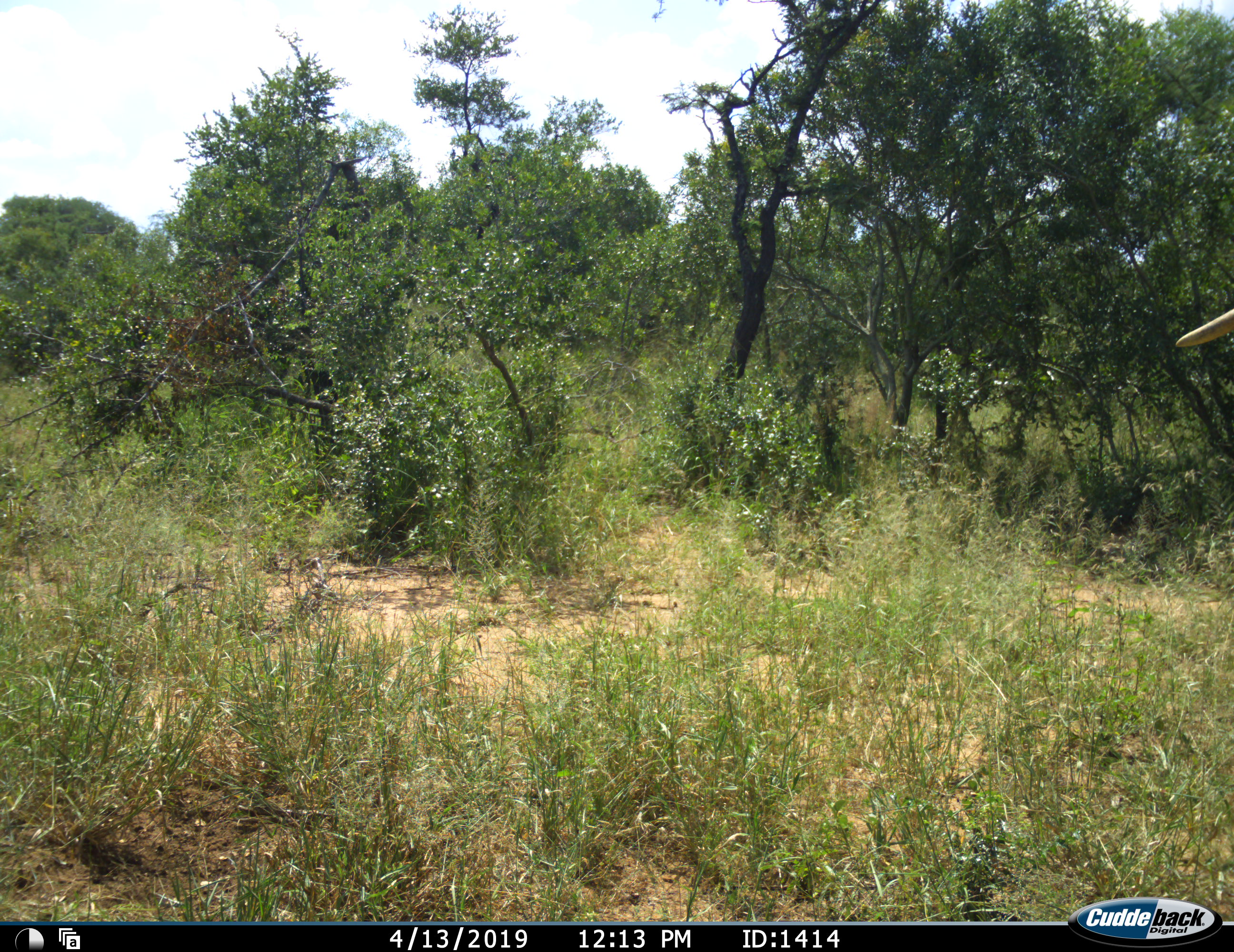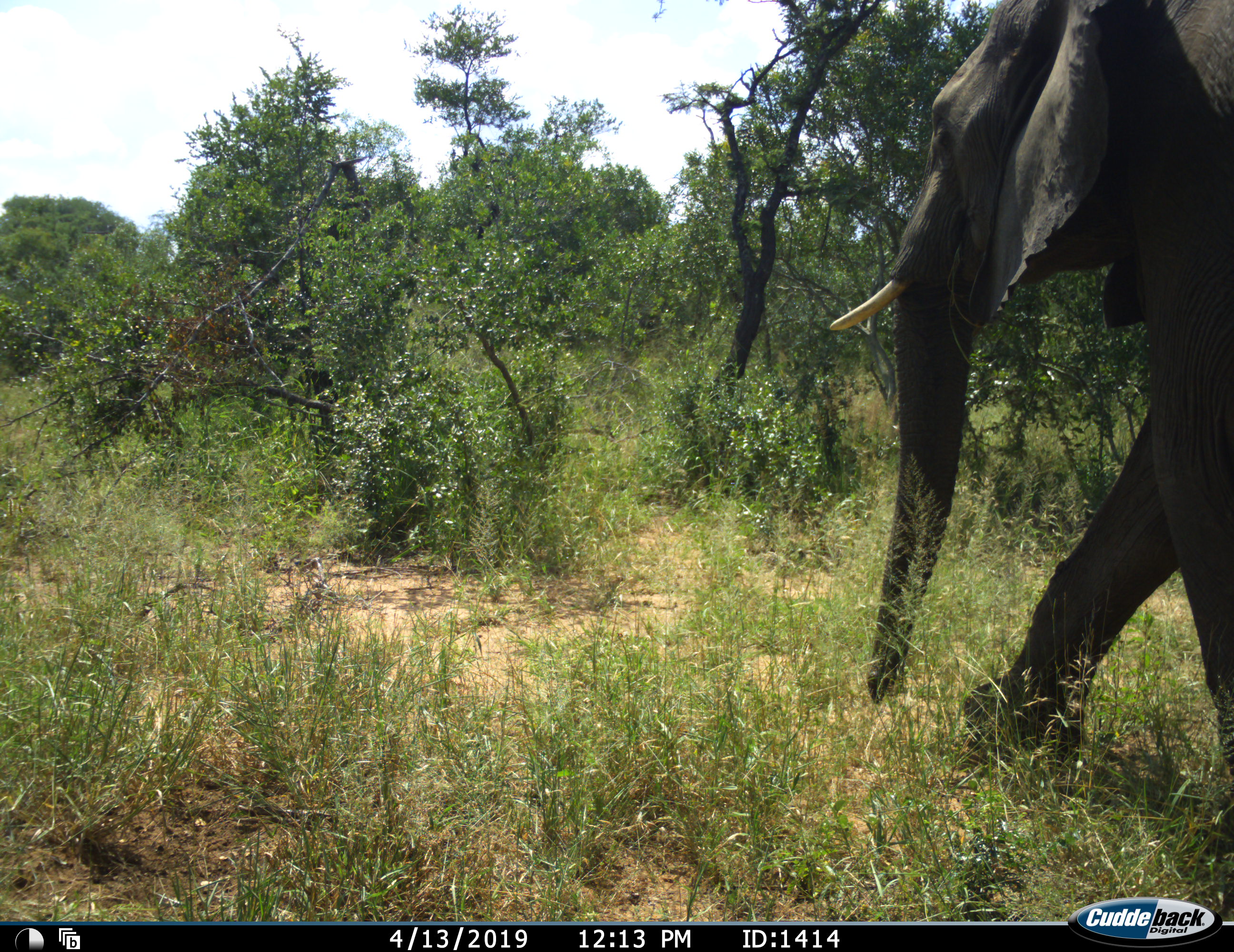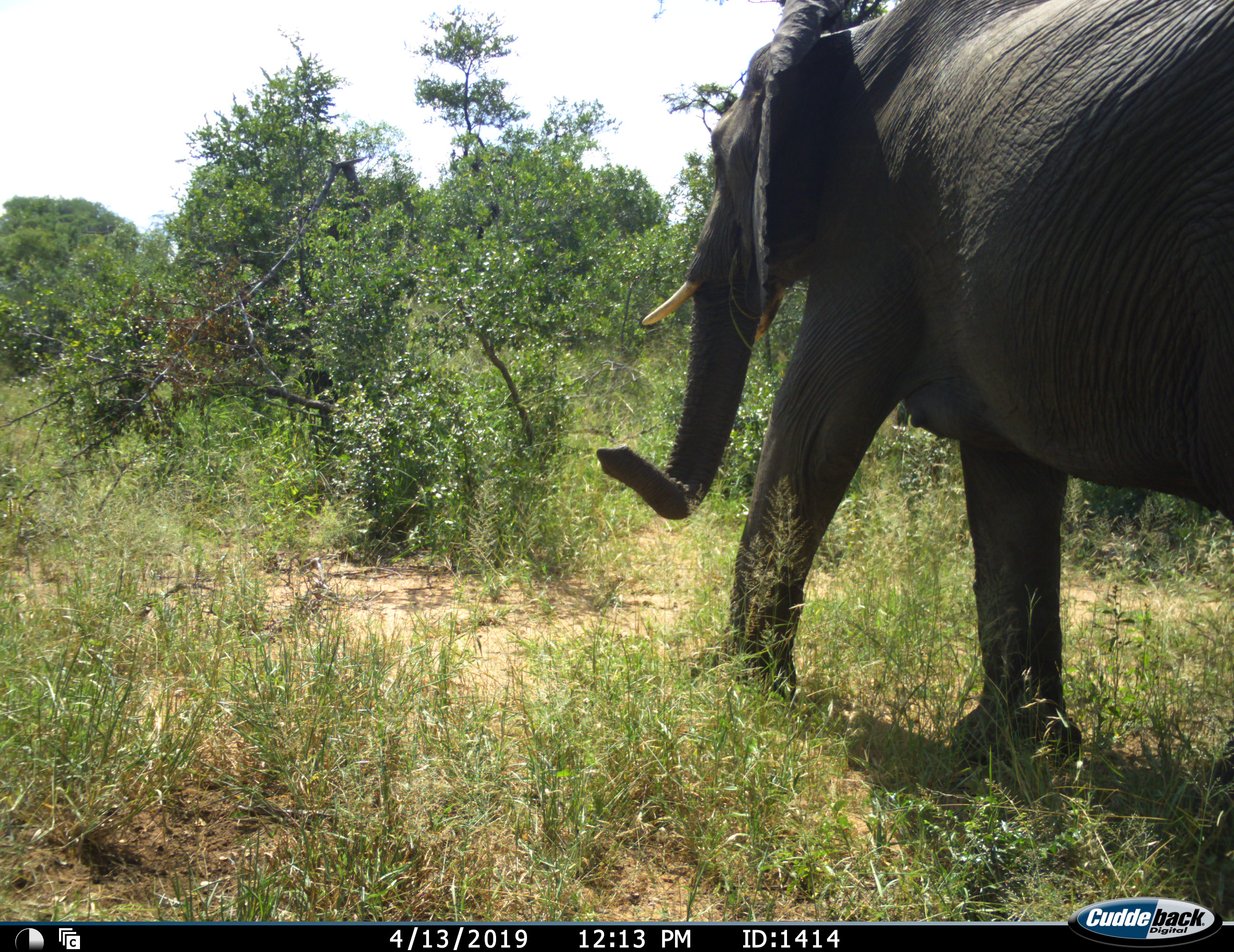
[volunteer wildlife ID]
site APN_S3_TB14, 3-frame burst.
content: unidentified animal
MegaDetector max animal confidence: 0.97